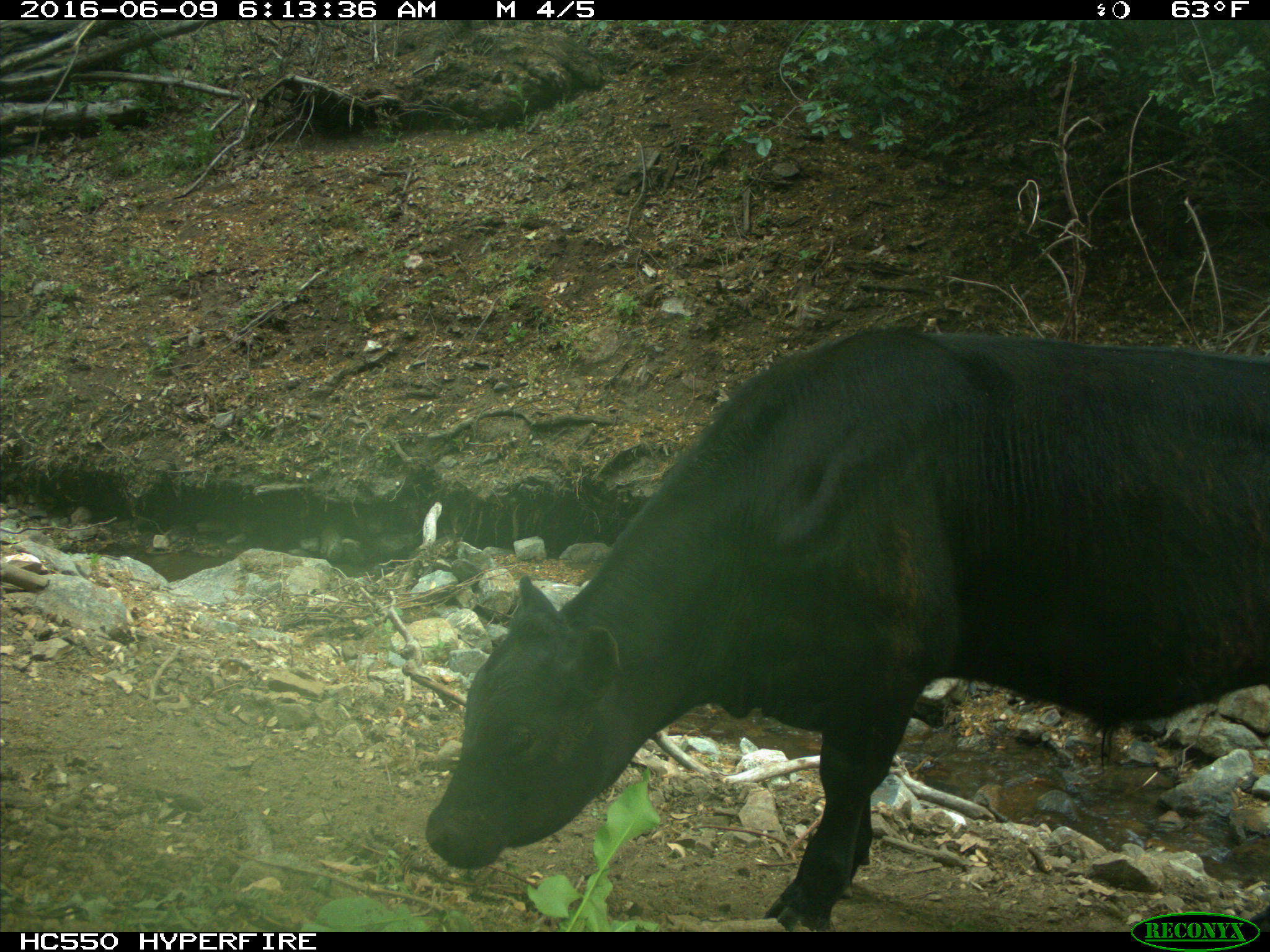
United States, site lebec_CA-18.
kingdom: Animalia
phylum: Chordata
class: Mammalia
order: Artiodactyla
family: Bovidae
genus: Bos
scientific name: Bos taurus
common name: domestic cow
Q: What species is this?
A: Bos taurus (domestic cow).